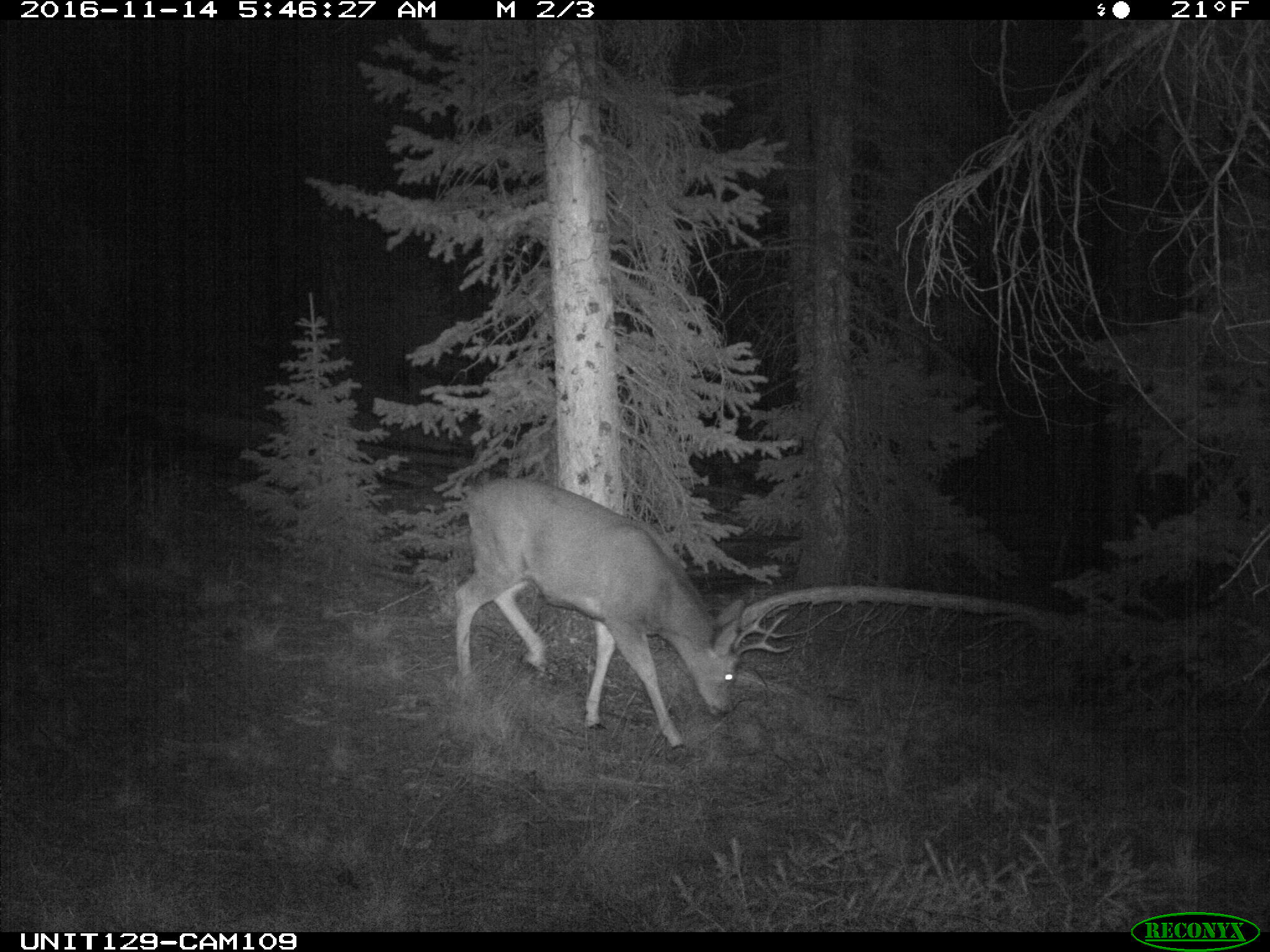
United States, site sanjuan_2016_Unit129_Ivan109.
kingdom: Animalia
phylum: Chordata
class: Mammalia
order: Artiodactyla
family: Cervidae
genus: Odocoileus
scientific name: Odocoileus hemionus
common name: mule deer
Odocoileus hemionus (mule deer).